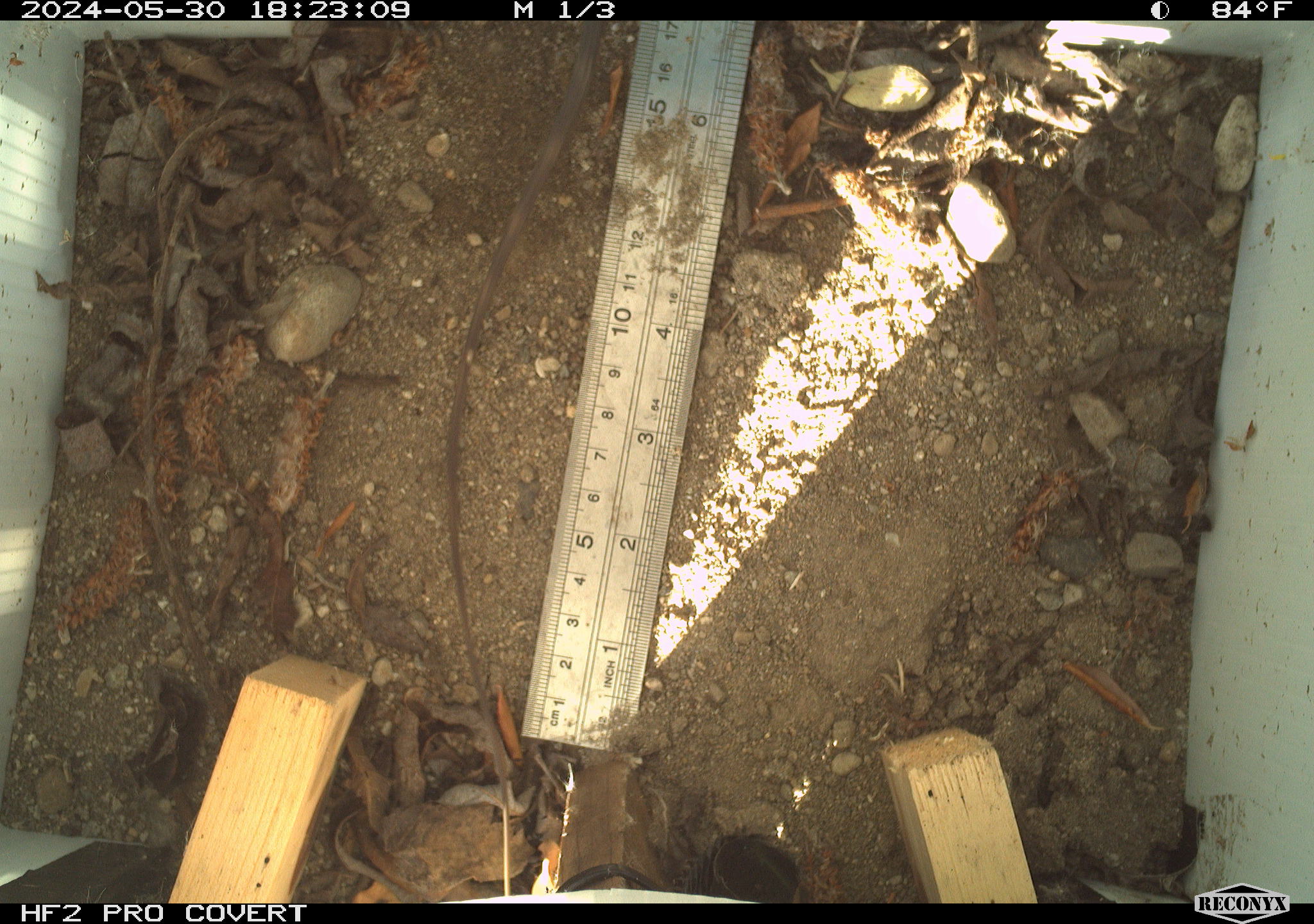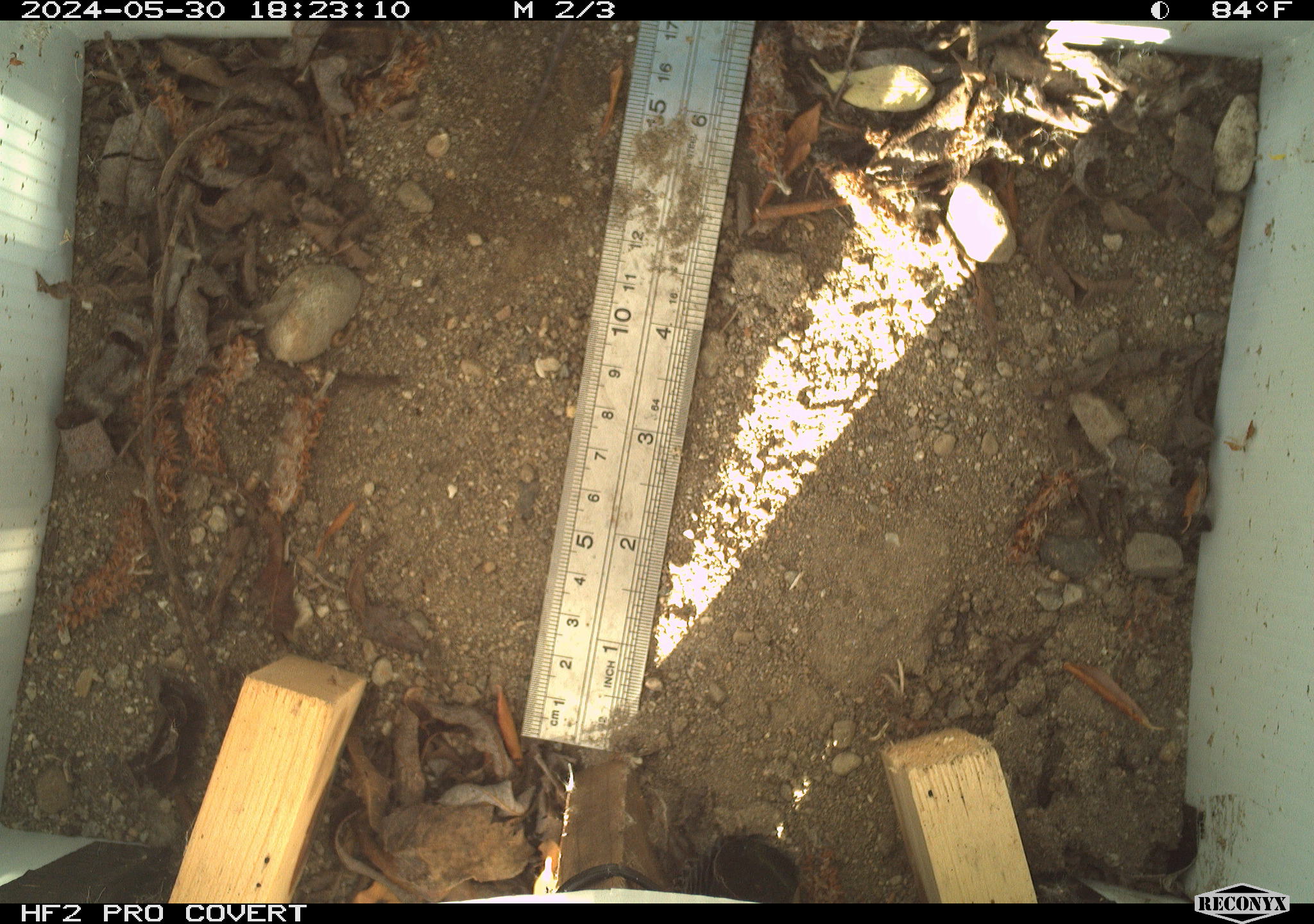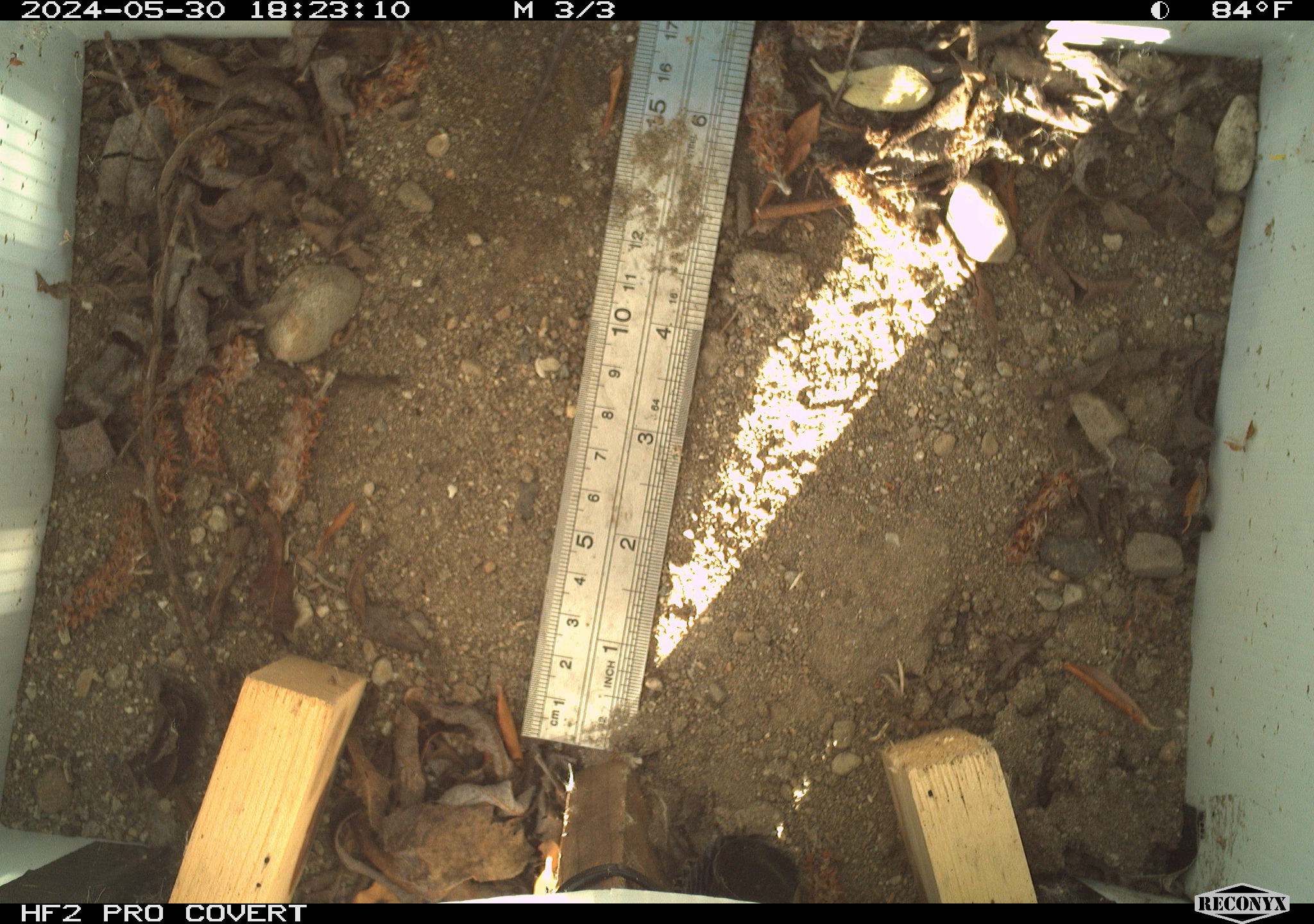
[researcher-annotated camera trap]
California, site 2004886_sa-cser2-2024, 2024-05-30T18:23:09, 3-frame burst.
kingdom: Animalia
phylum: Chordata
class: Reptilia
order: Squamata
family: Phrynosomatidae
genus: Sceloporus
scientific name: Sceloporus occidentalis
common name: western fence lizard